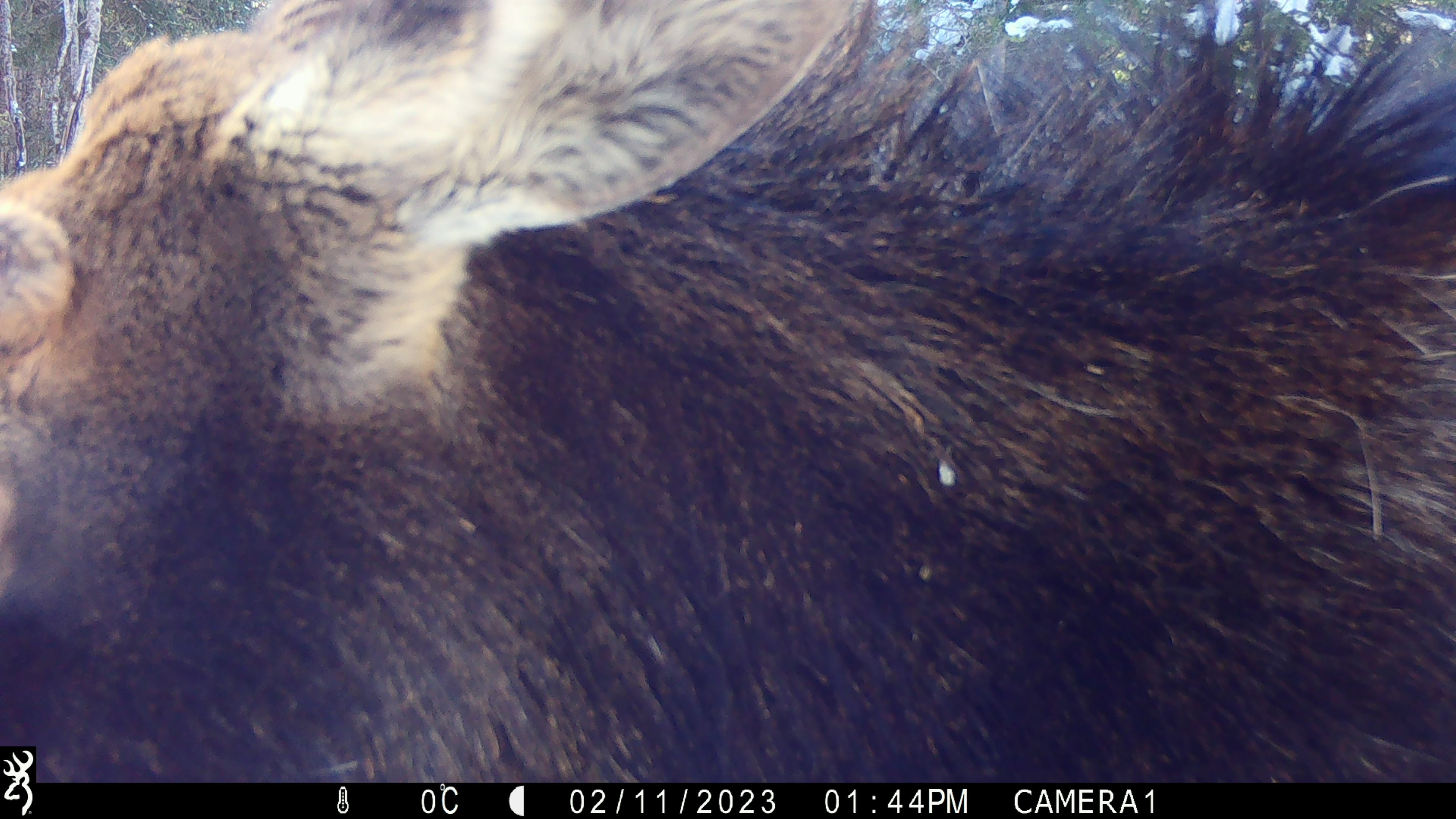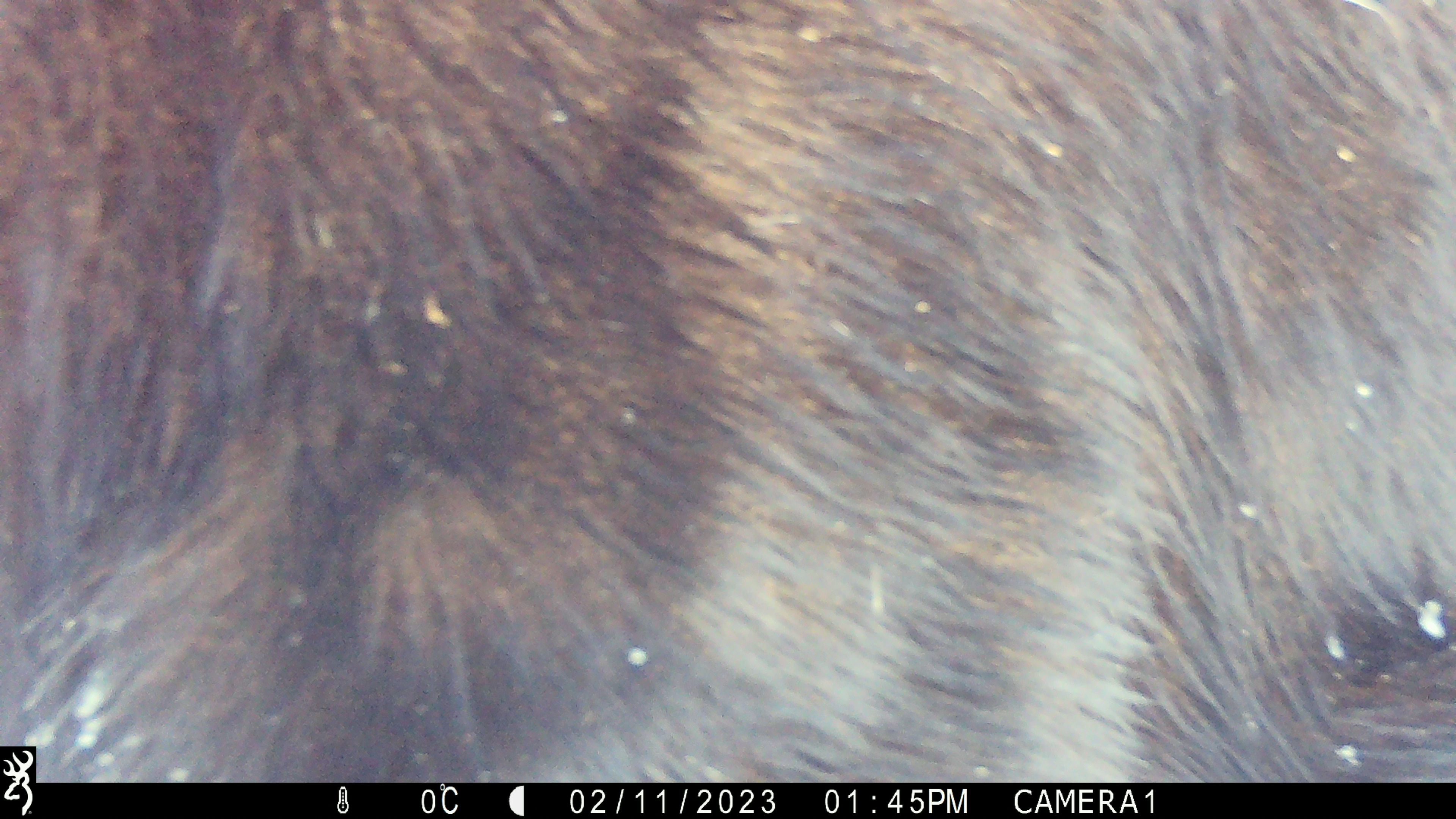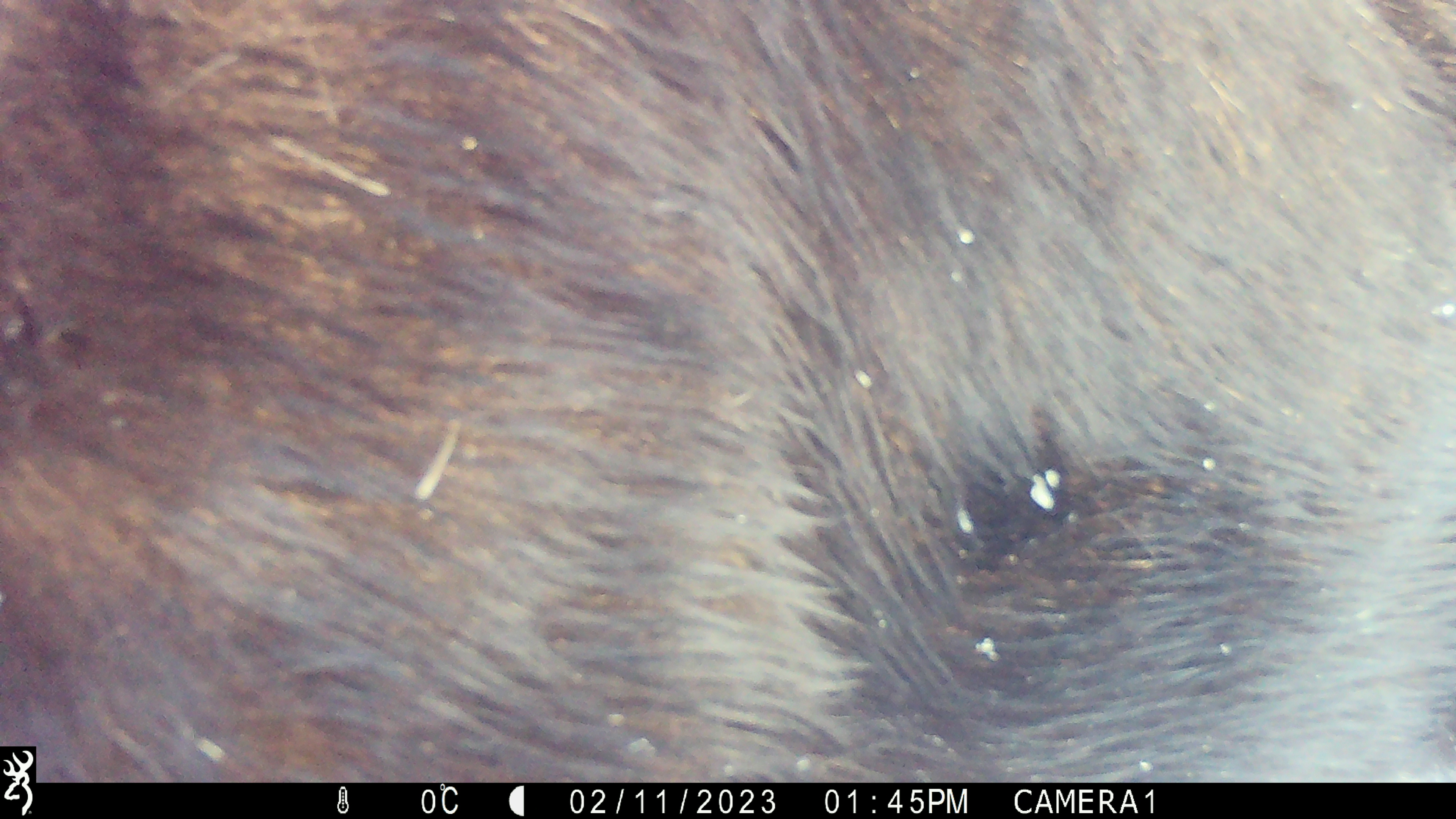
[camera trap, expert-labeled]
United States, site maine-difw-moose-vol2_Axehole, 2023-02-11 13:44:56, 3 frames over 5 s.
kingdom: Animalia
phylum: Chordata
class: Mammalia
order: Artiodactyla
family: Cervidae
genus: Alces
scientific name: Alces alces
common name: moose